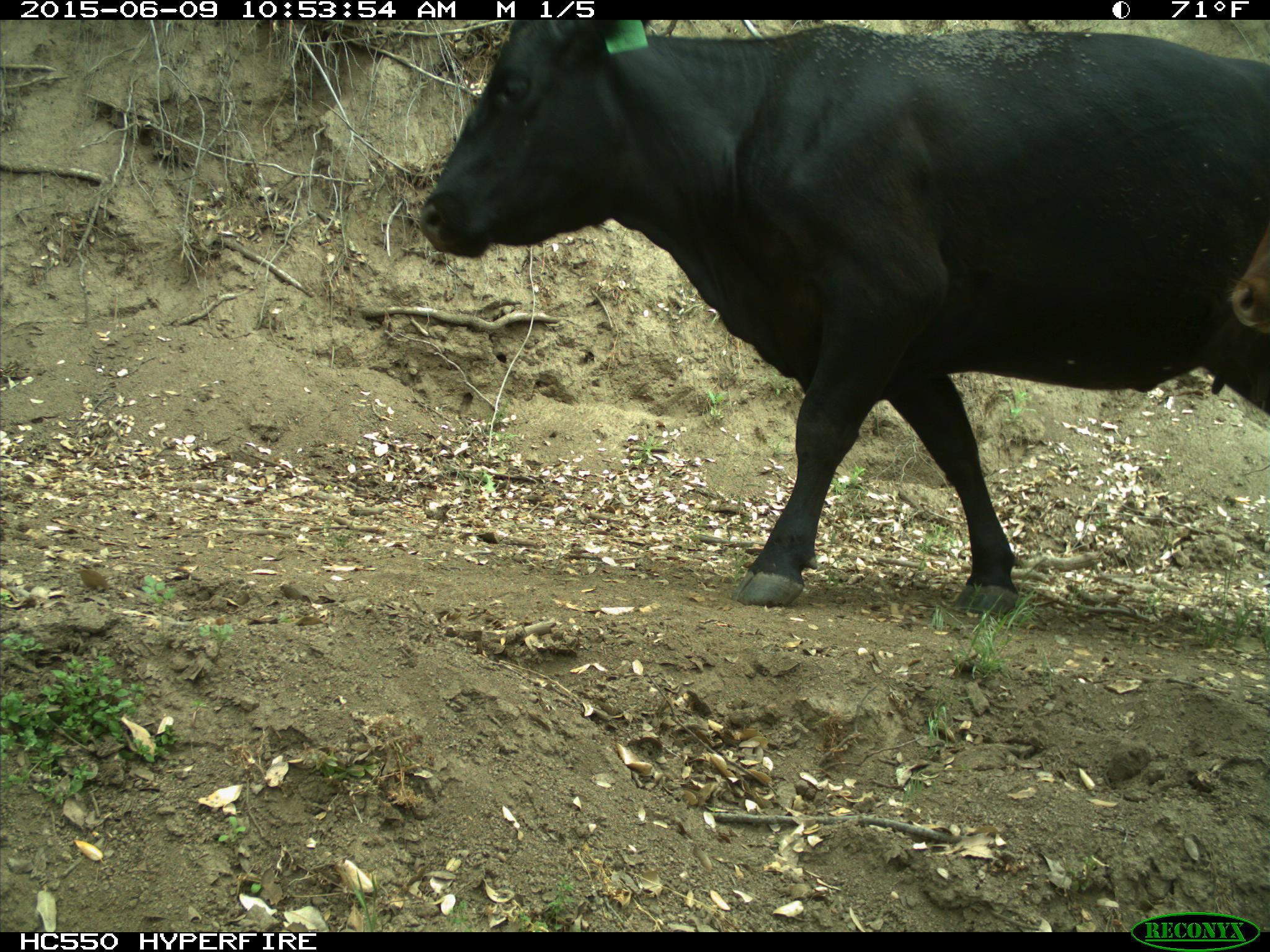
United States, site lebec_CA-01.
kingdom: Animalia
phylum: Chordata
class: Mammalia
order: Artiodactyla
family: Bovidae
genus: Bos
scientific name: Bos taurus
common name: domestic cow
Bos taurus (domestic cow).